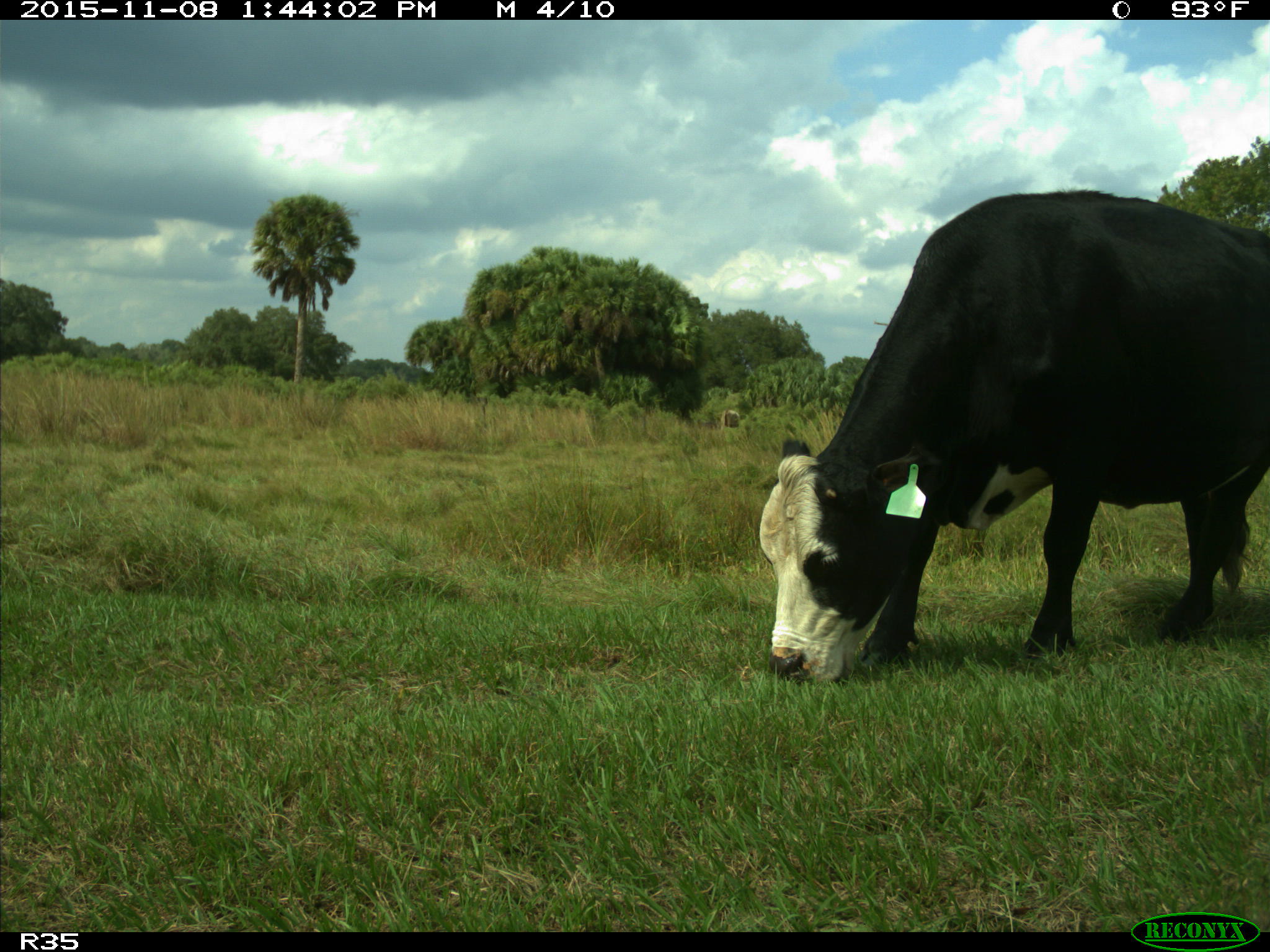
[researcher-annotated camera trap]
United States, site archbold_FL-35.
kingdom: Animalia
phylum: Chordata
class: Mammalia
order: Artiodactyla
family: Bovidae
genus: Bos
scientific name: Bos taurus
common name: domestic cow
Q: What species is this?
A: Bos taurus (domestic cow).